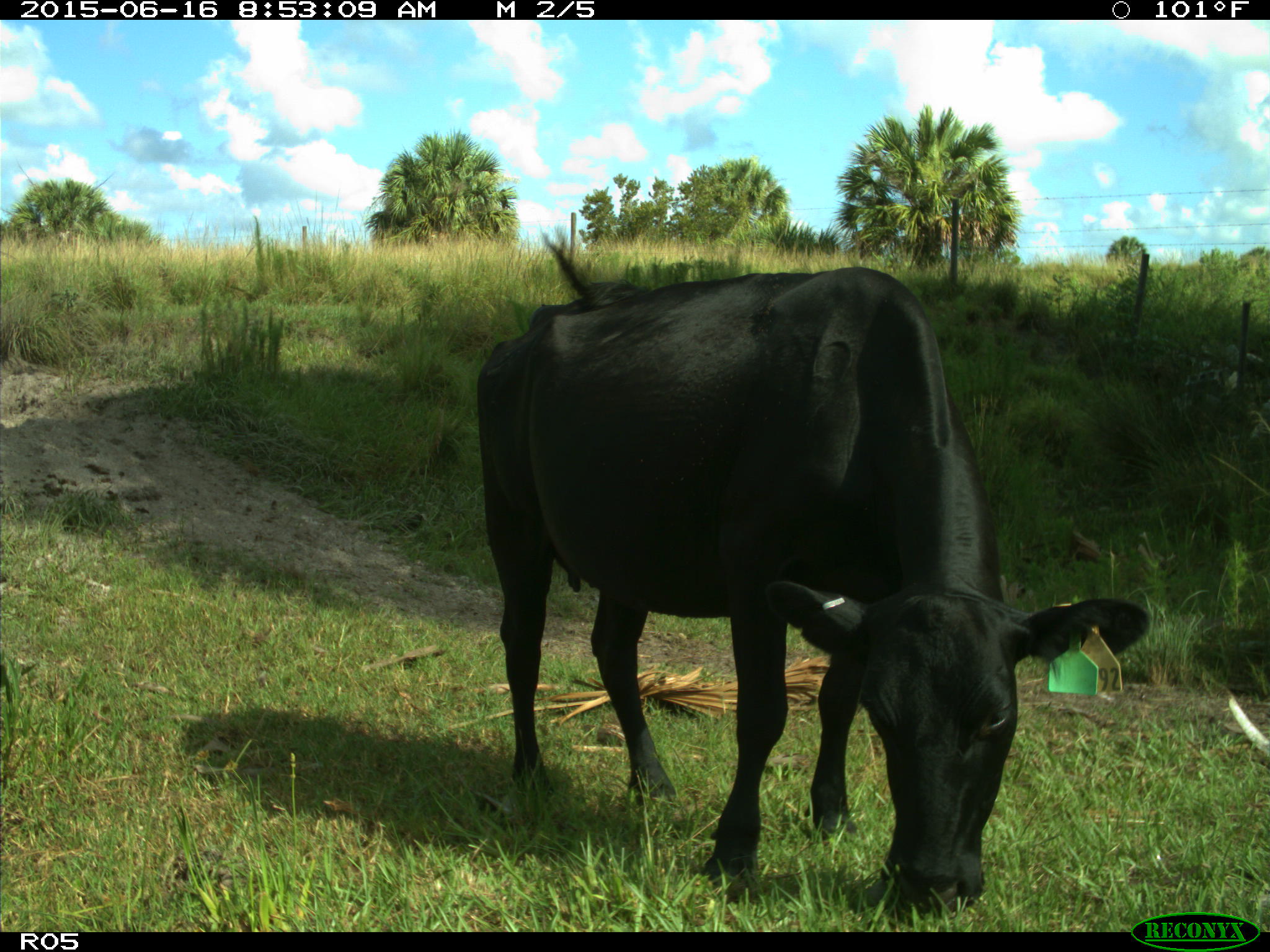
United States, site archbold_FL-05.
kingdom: Animalia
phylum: Chordata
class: Mammalia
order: Artiodactyla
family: Bovidae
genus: Bos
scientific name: Bos taurus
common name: domestic cow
Bos taurus (domestic cow).